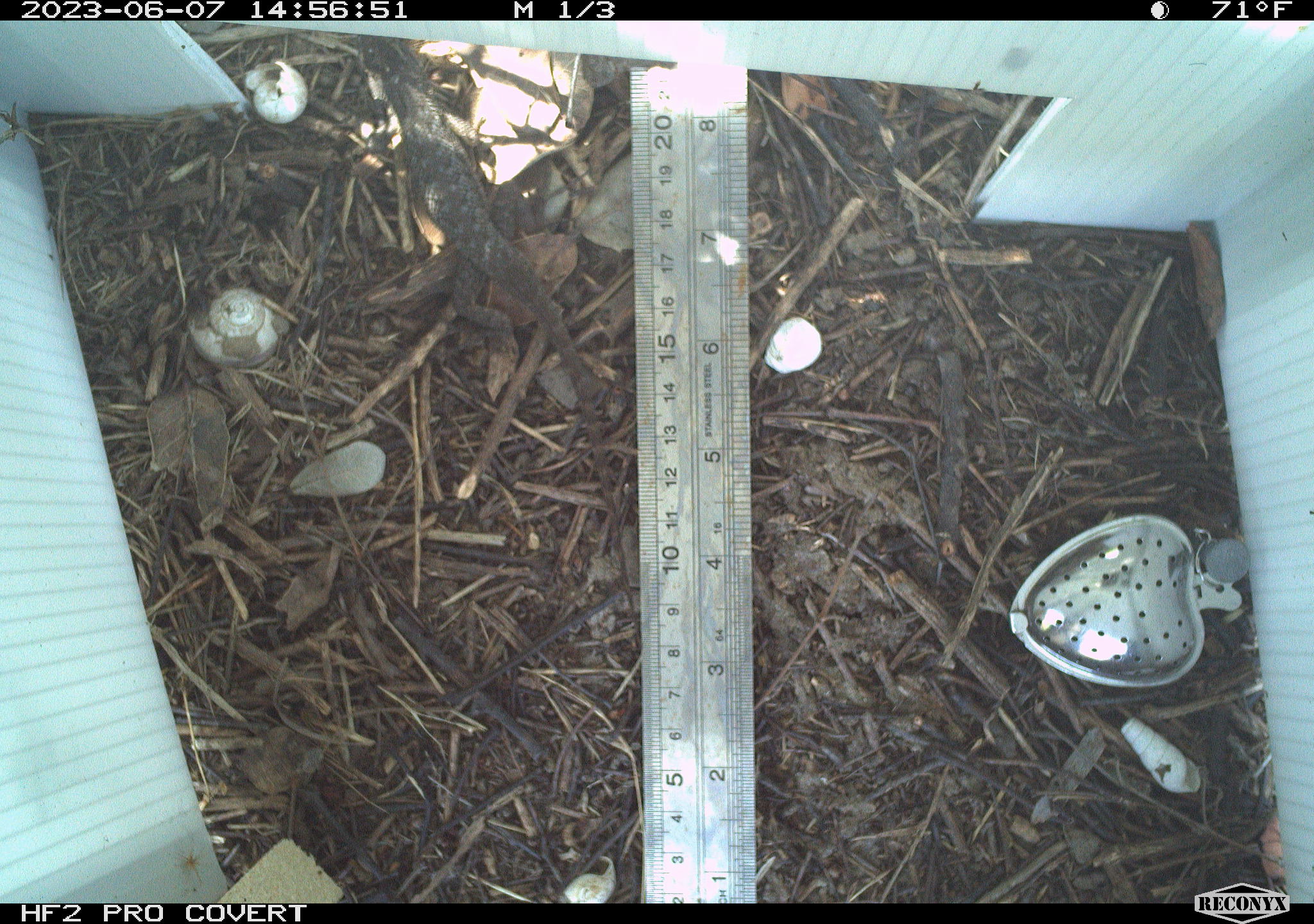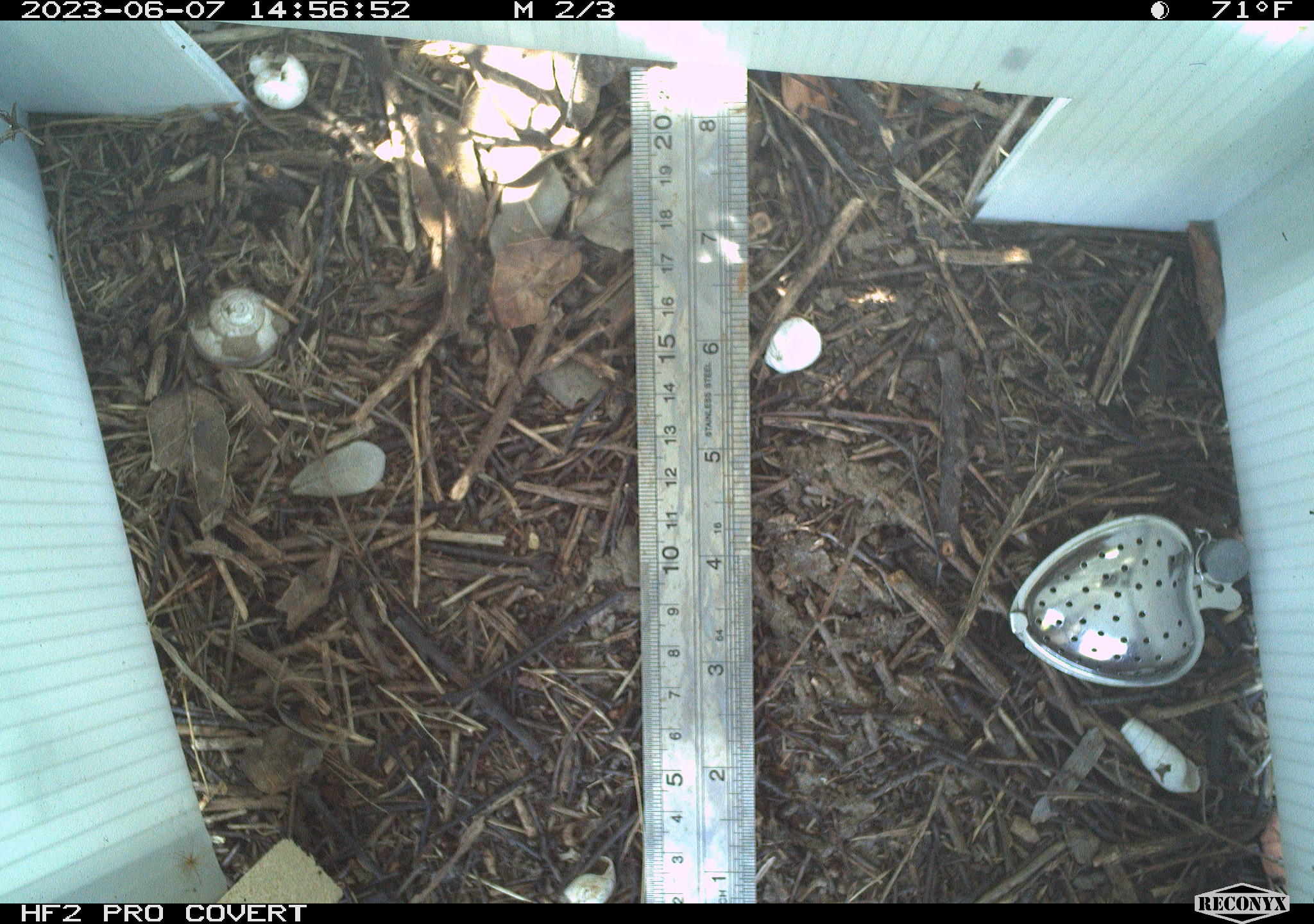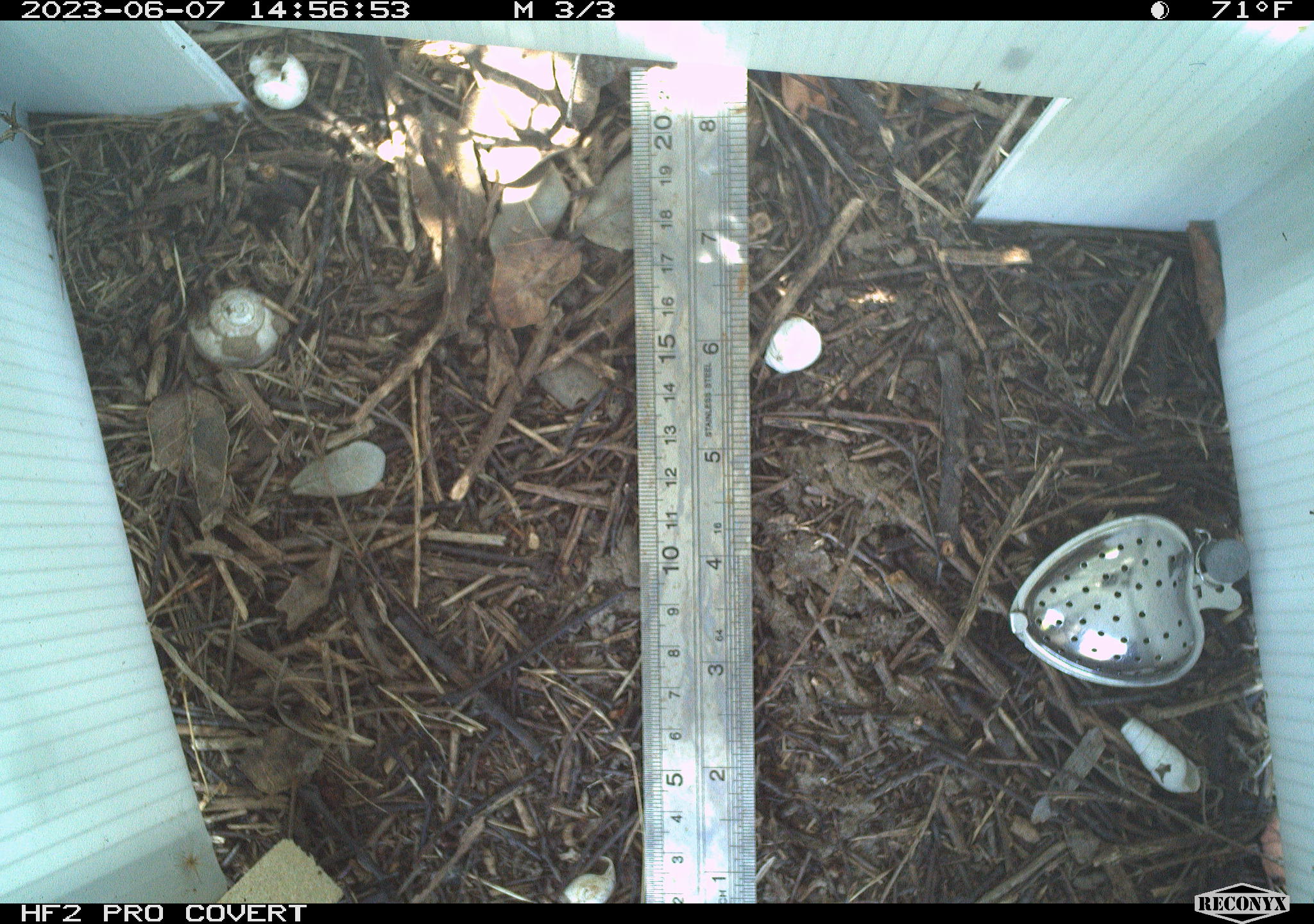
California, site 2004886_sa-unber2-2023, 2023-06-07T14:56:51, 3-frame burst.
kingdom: Animalia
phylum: Chordata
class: Reptilia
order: Squamata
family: Phrynosomatidae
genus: Sceloporus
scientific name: Sceloporus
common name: spiny lizards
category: sceloporus species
Sceloporus species (spiny lizards) (Sceloporus).